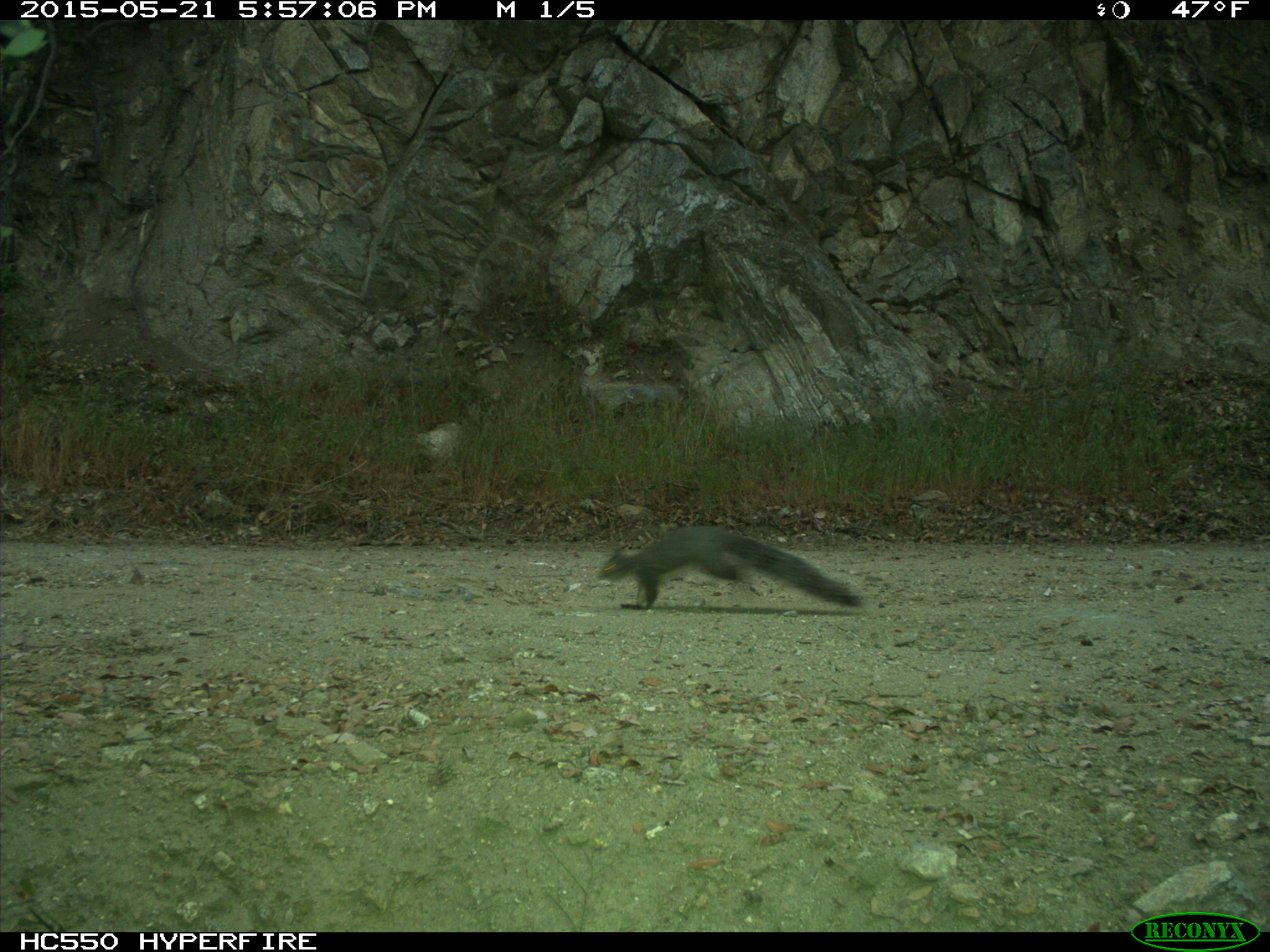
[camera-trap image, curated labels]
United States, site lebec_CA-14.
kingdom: Animalia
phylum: Chordata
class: Mammalia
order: Rodentia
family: Sciuridae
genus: Sciurus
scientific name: Sciurus carolinensis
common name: eastern gray squirrel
Sciurus carolinensis (eastern gray squirrel).